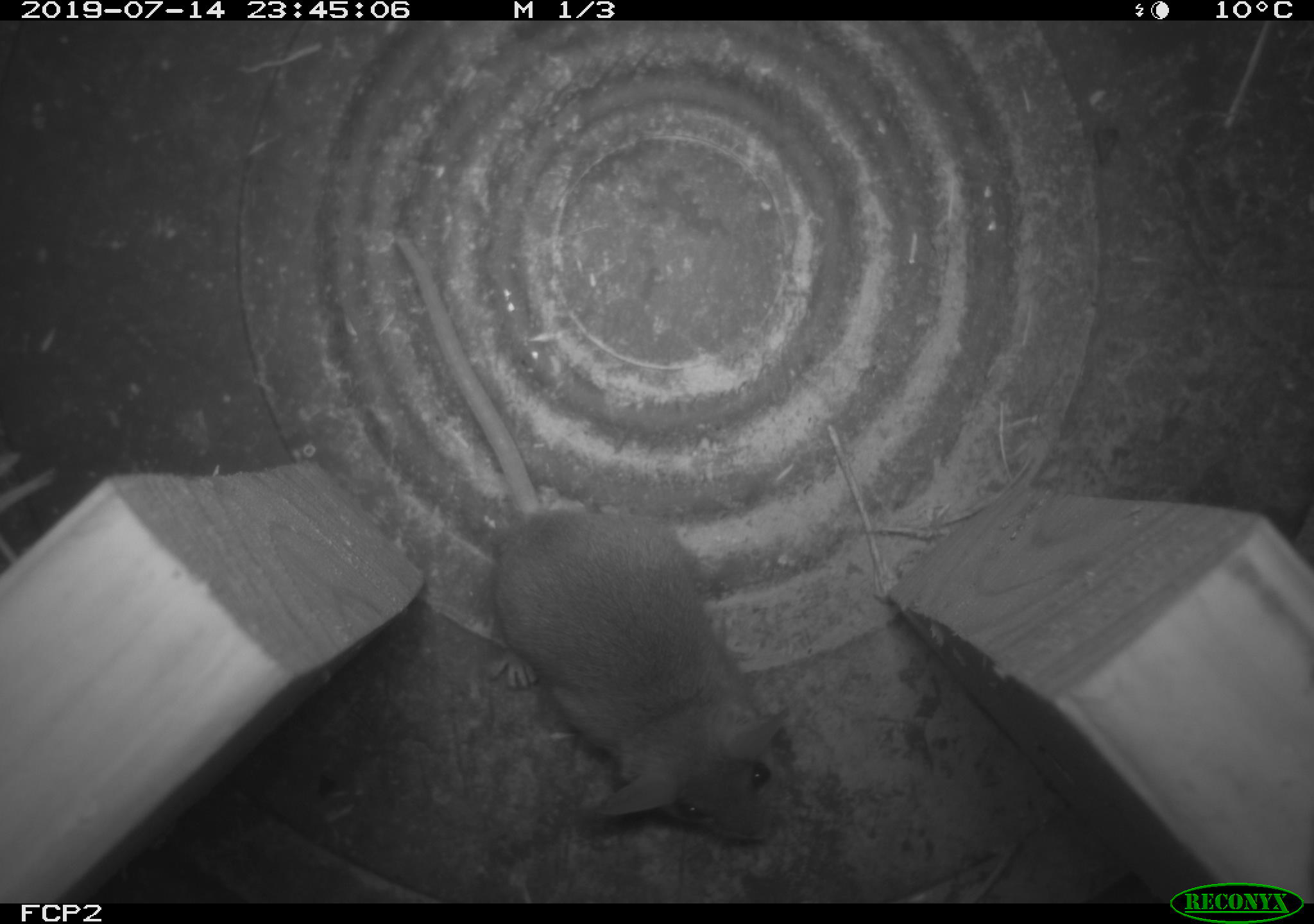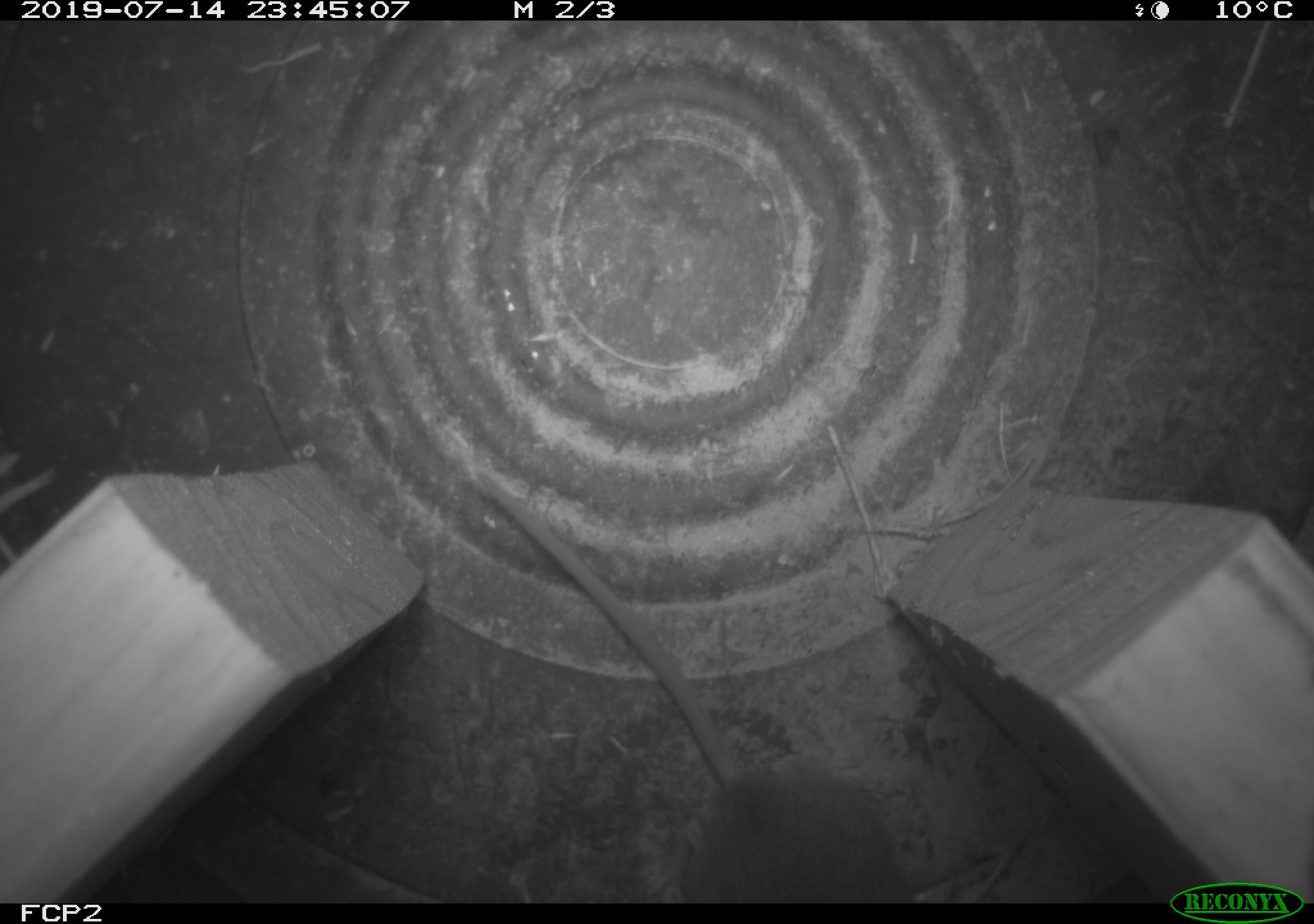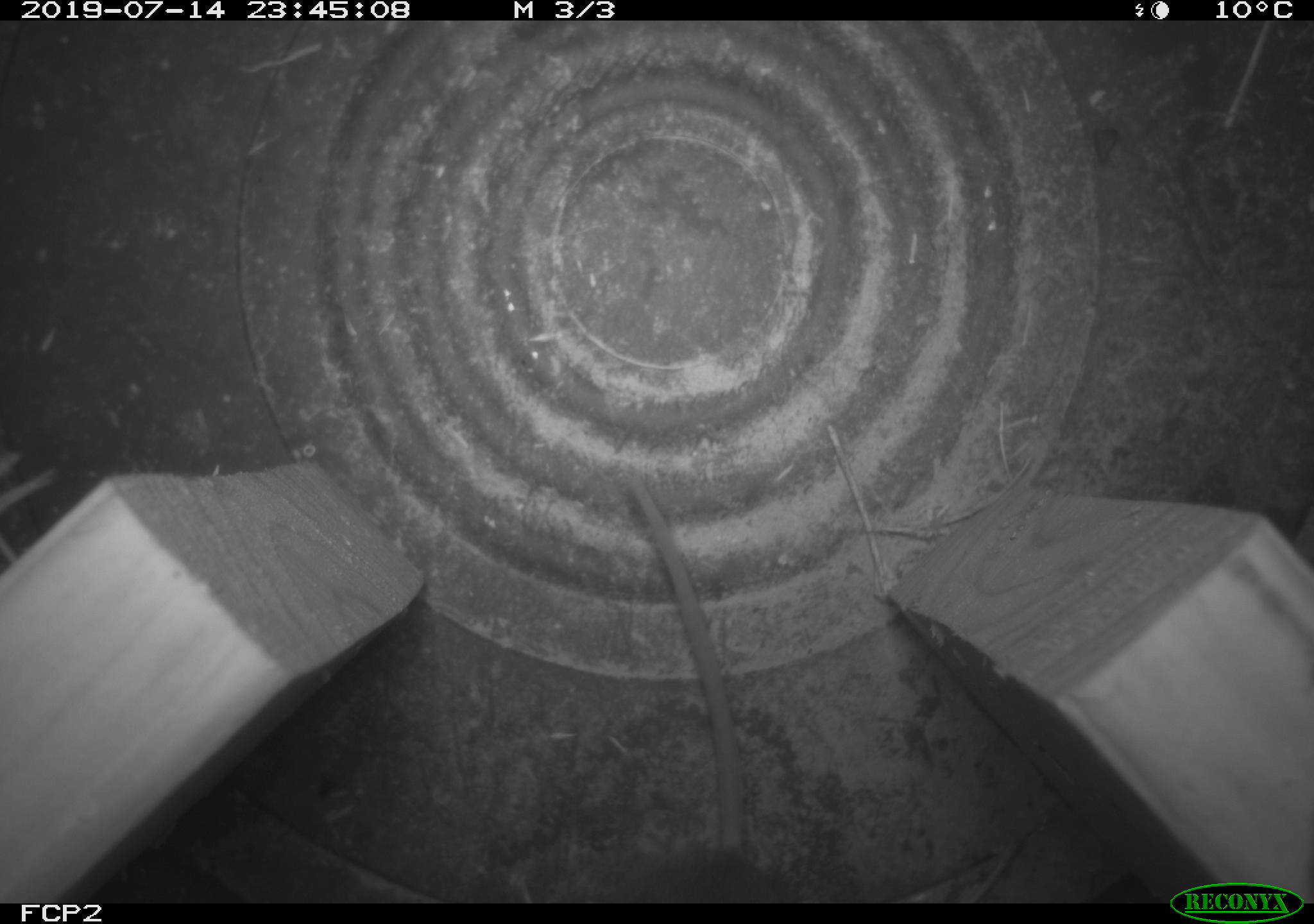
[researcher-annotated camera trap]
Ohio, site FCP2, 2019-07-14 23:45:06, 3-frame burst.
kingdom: Animalia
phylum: Chordata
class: Mammalia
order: Rodentia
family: Cricetidae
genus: Peromyscus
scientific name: Peromyscus leucopus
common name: white-footed mouse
White-footed mouse (Peromyscus leucopus).